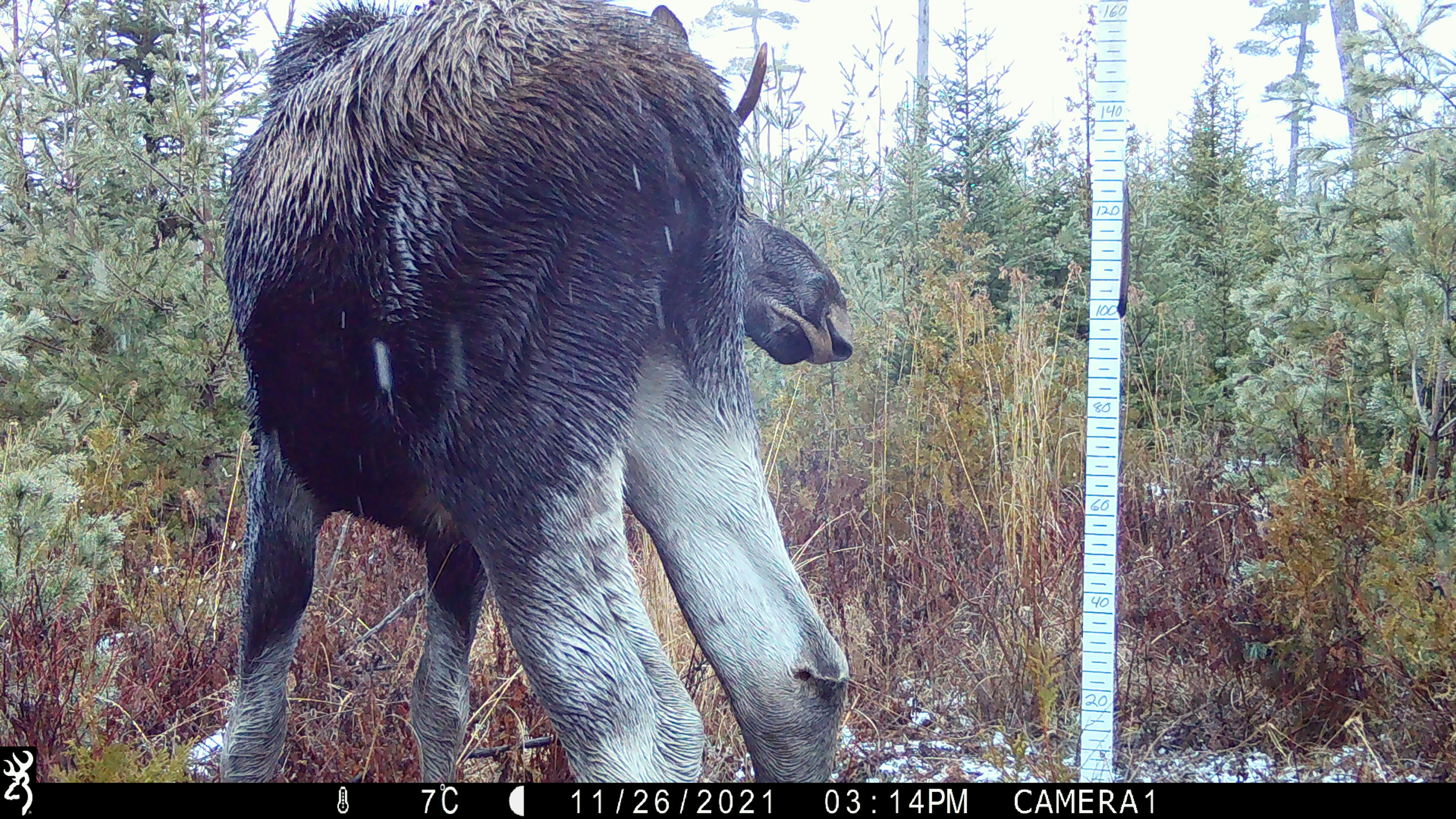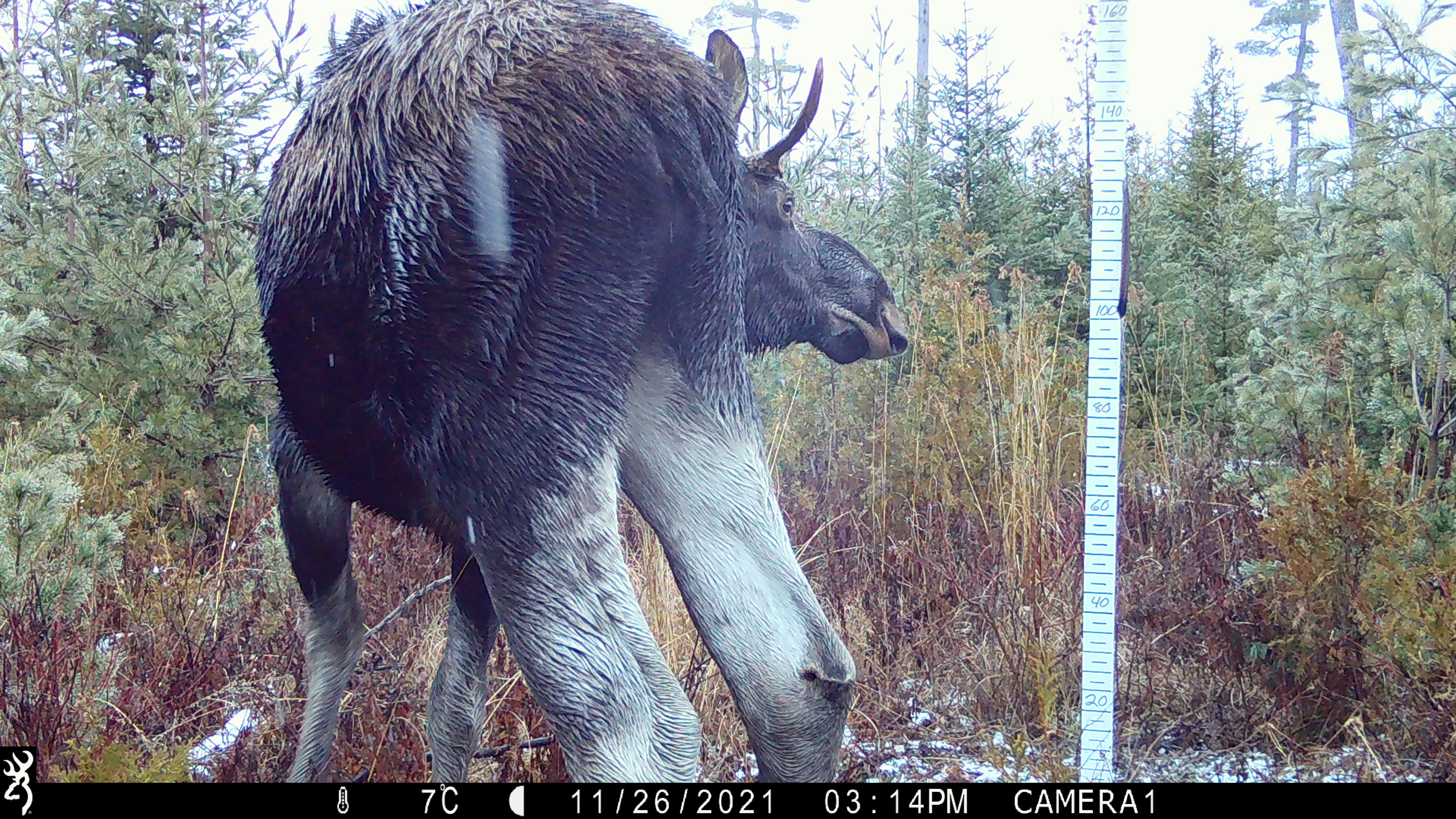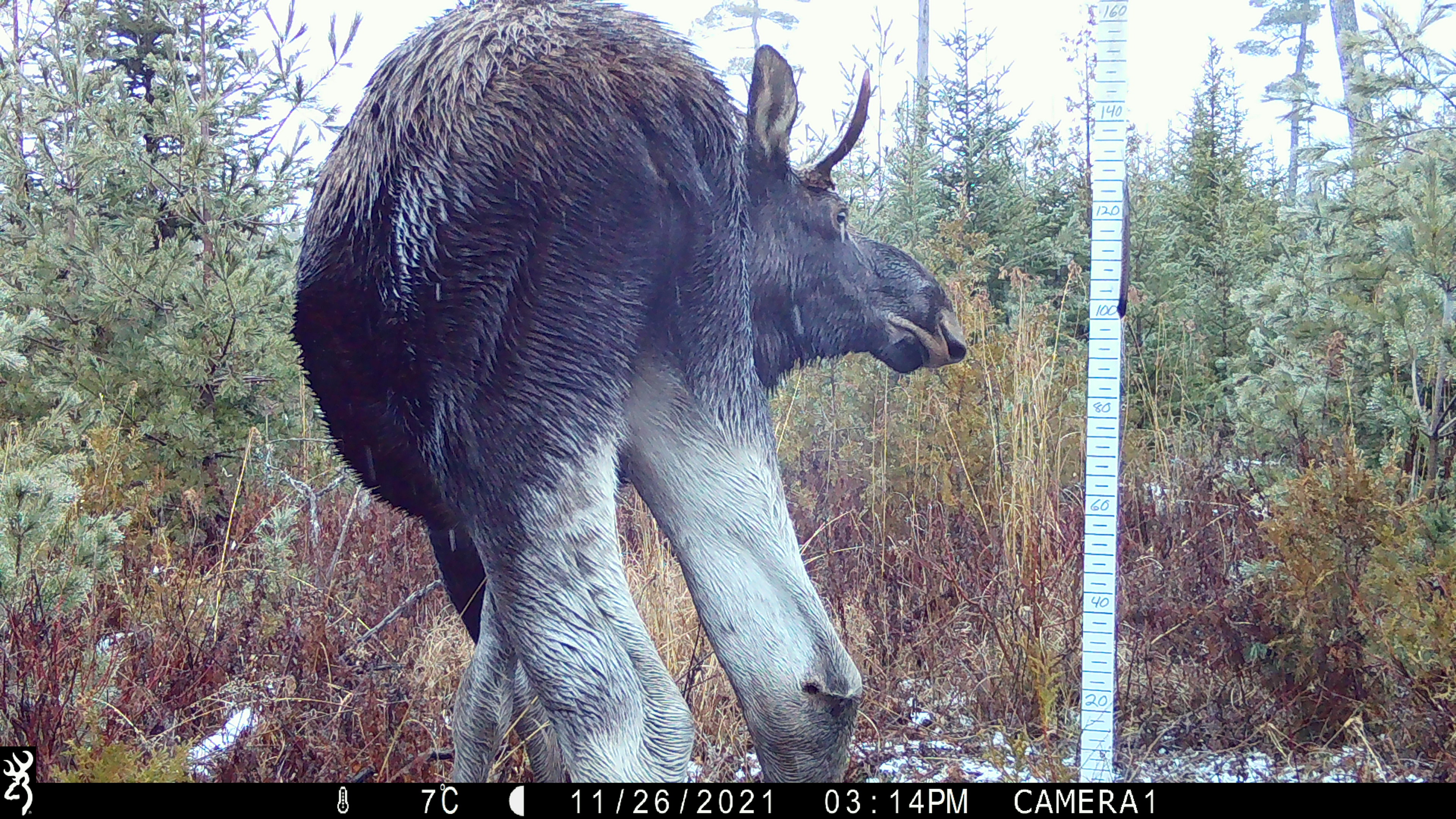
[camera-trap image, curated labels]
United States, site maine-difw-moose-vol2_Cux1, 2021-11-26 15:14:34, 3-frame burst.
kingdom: Animalia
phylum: Chordata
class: Mammalia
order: Artiodactyla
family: Cervidae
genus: Alces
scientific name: Alces alces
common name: moose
Moose (Alces alces).